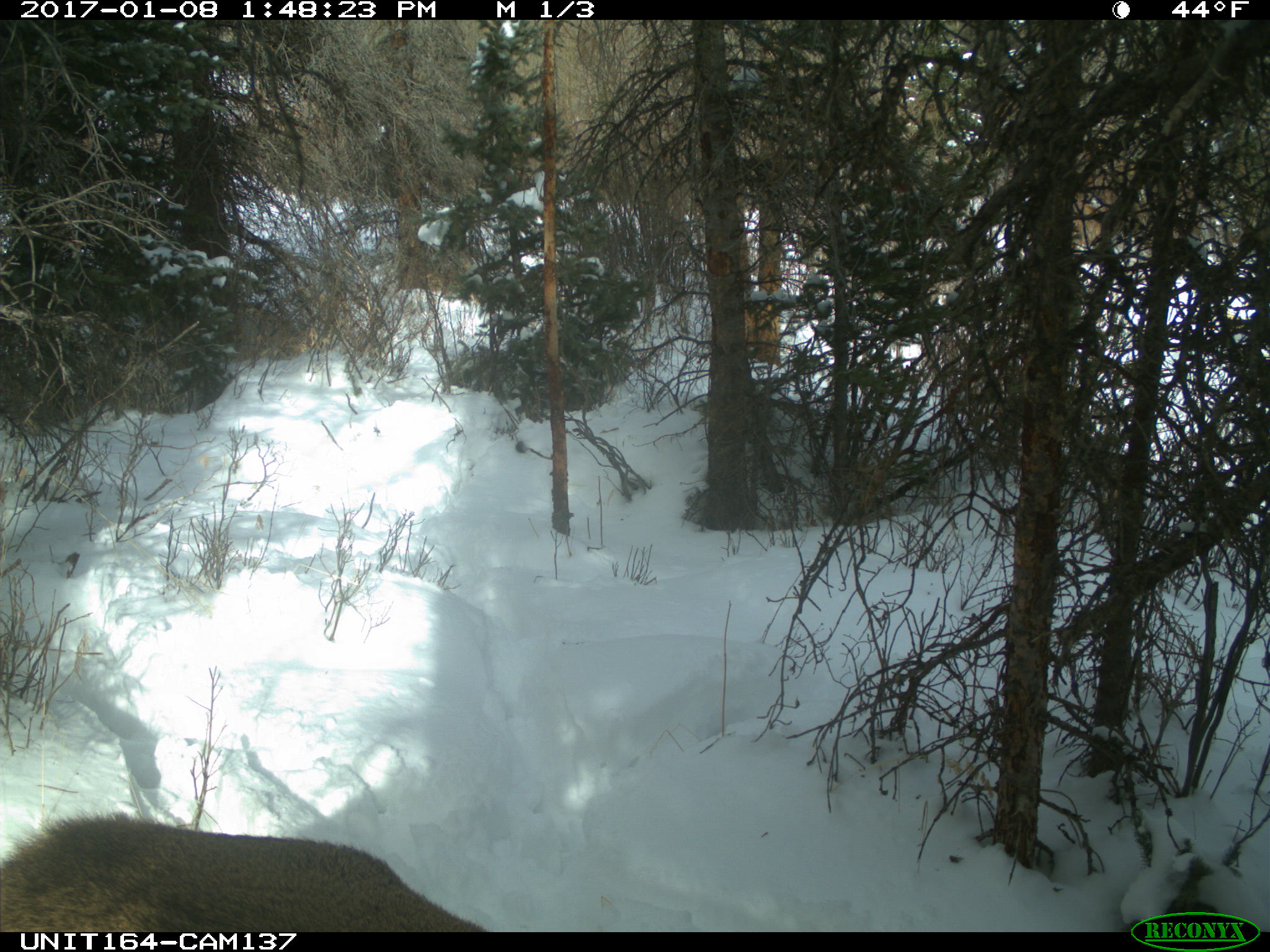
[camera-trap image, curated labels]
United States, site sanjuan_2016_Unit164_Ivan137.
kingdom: Animalia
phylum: Chordata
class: Mammalia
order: Artiodactyla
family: Cervidae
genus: Cervus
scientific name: Cervus elaphus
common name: red deer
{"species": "Cervus elaphus (red deer)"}